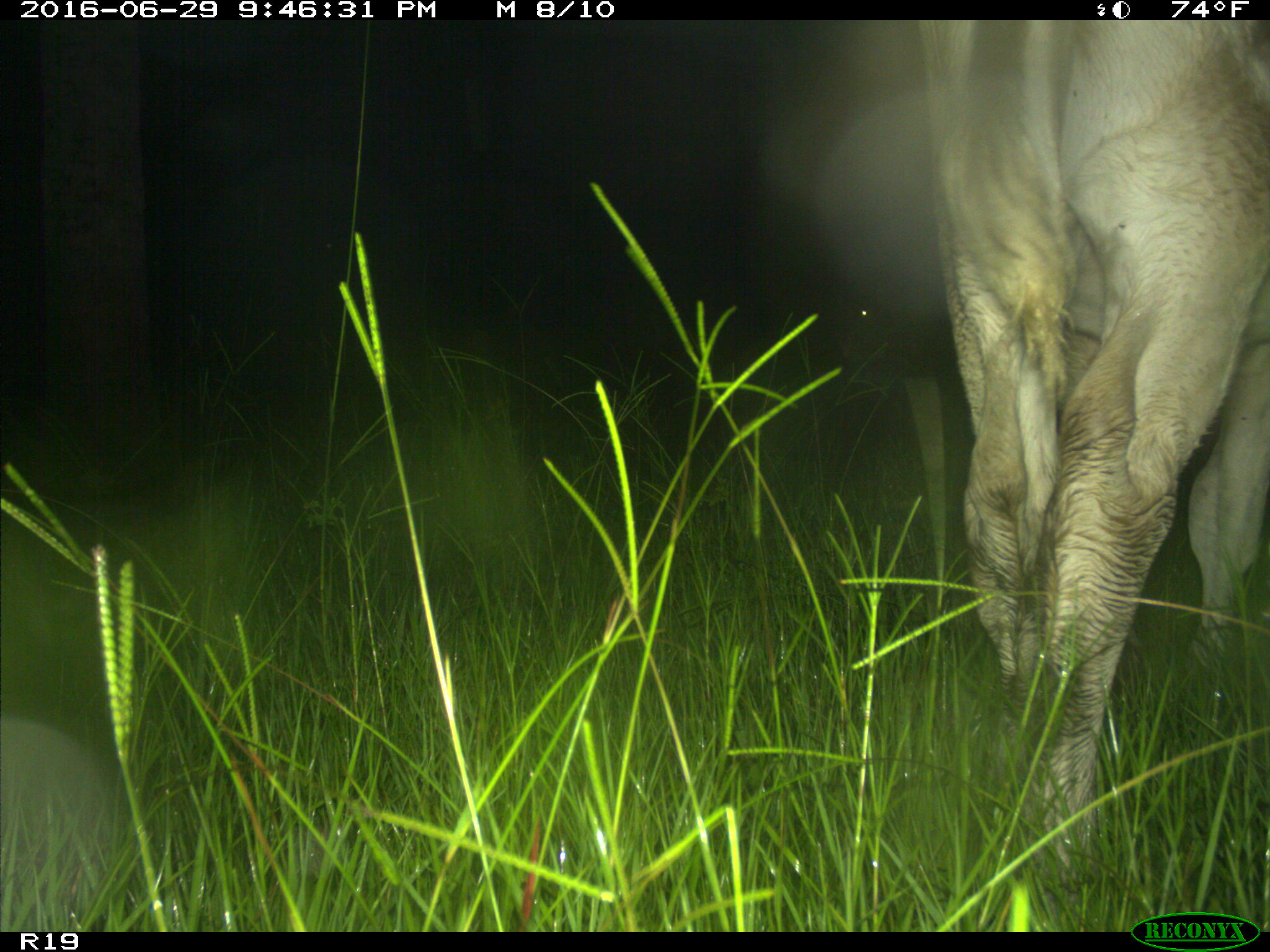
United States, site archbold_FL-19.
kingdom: Animalia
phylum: Chordata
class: Mammalia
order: Artiodactyla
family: Bovidae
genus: Bos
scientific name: Bos taurus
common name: domestic cow